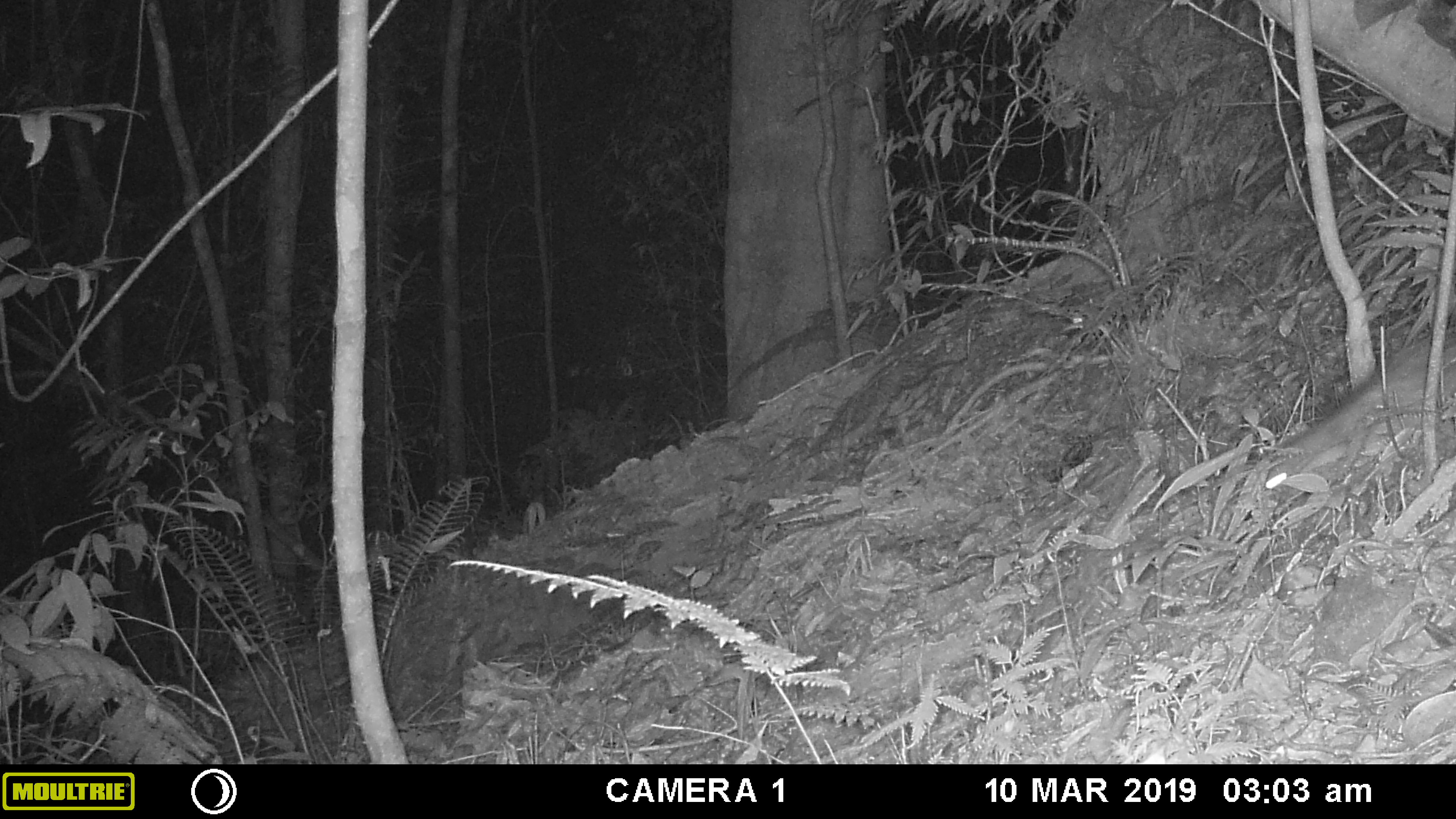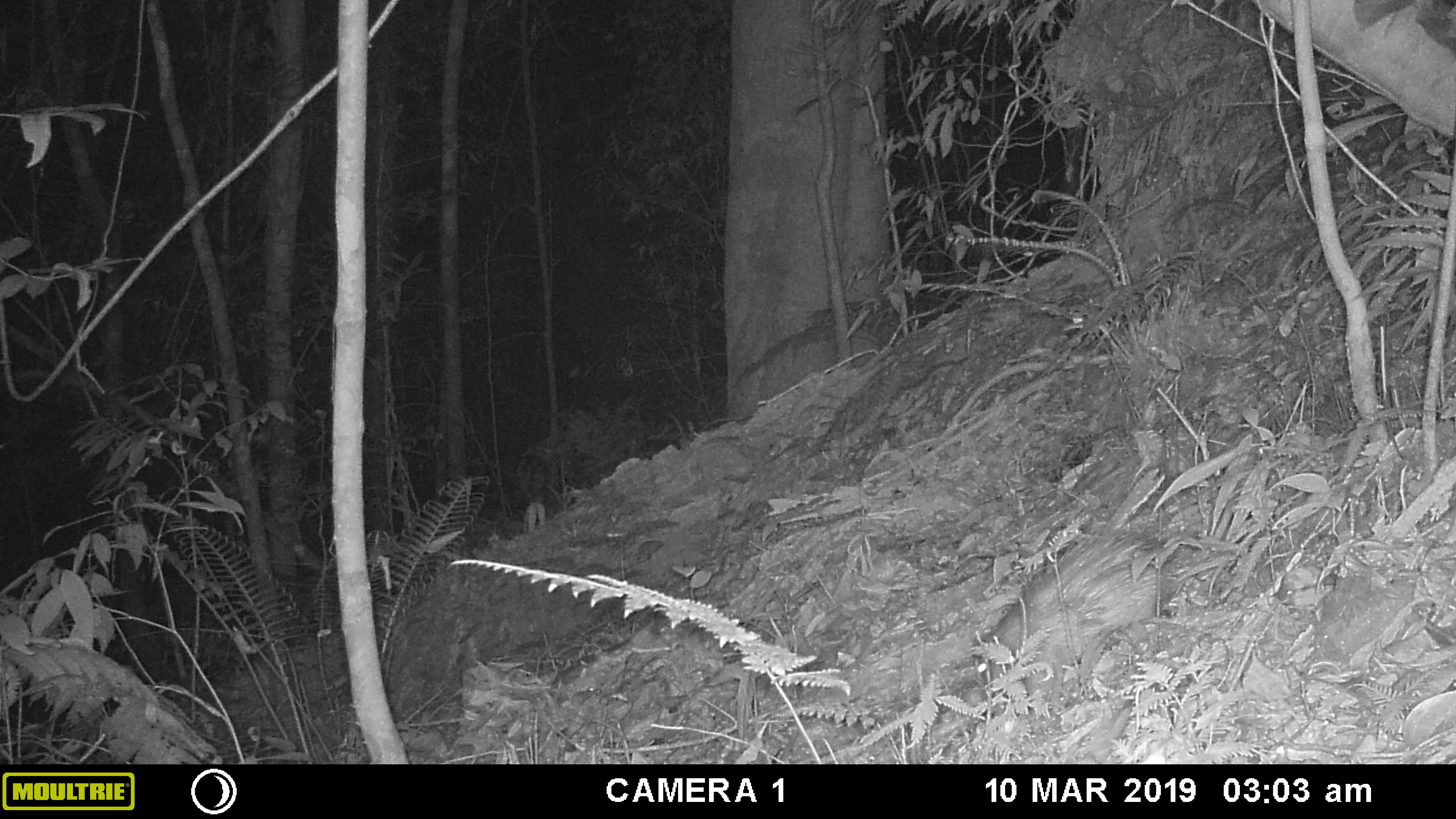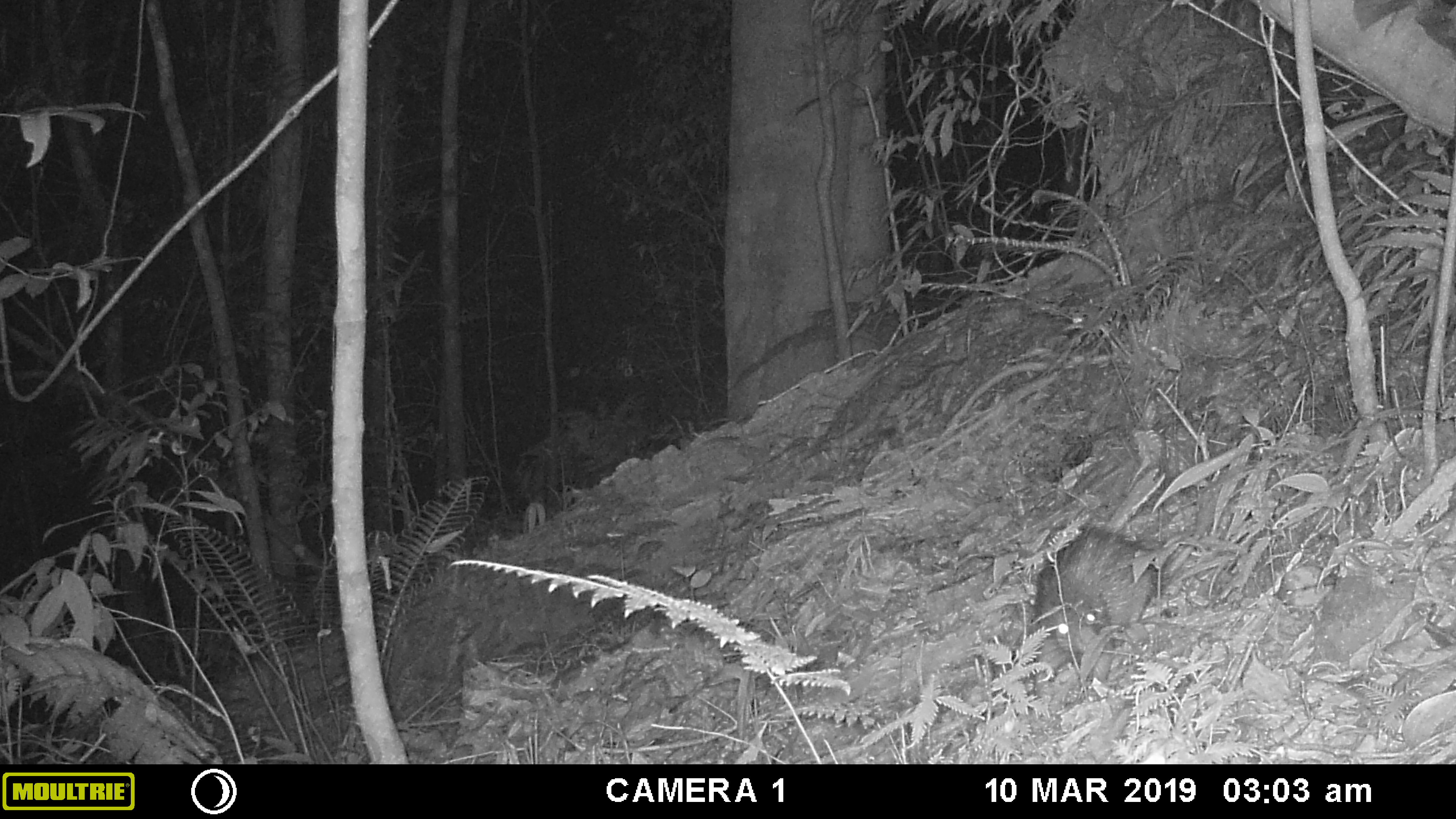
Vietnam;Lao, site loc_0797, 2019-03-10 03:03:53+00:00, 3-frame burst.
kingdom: Animalia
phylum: Chordata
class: Mammalia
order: Rodentia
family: Hystricidae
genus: Atherurus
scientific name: Atherurus macrourus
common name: asiatic brush-tailed porcupine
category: asiatic brush tailed porcupine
Asiatic brush tailed porcupine (asiatic brush-tailed porcupine) (Atherurus macrourus). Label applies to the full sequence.